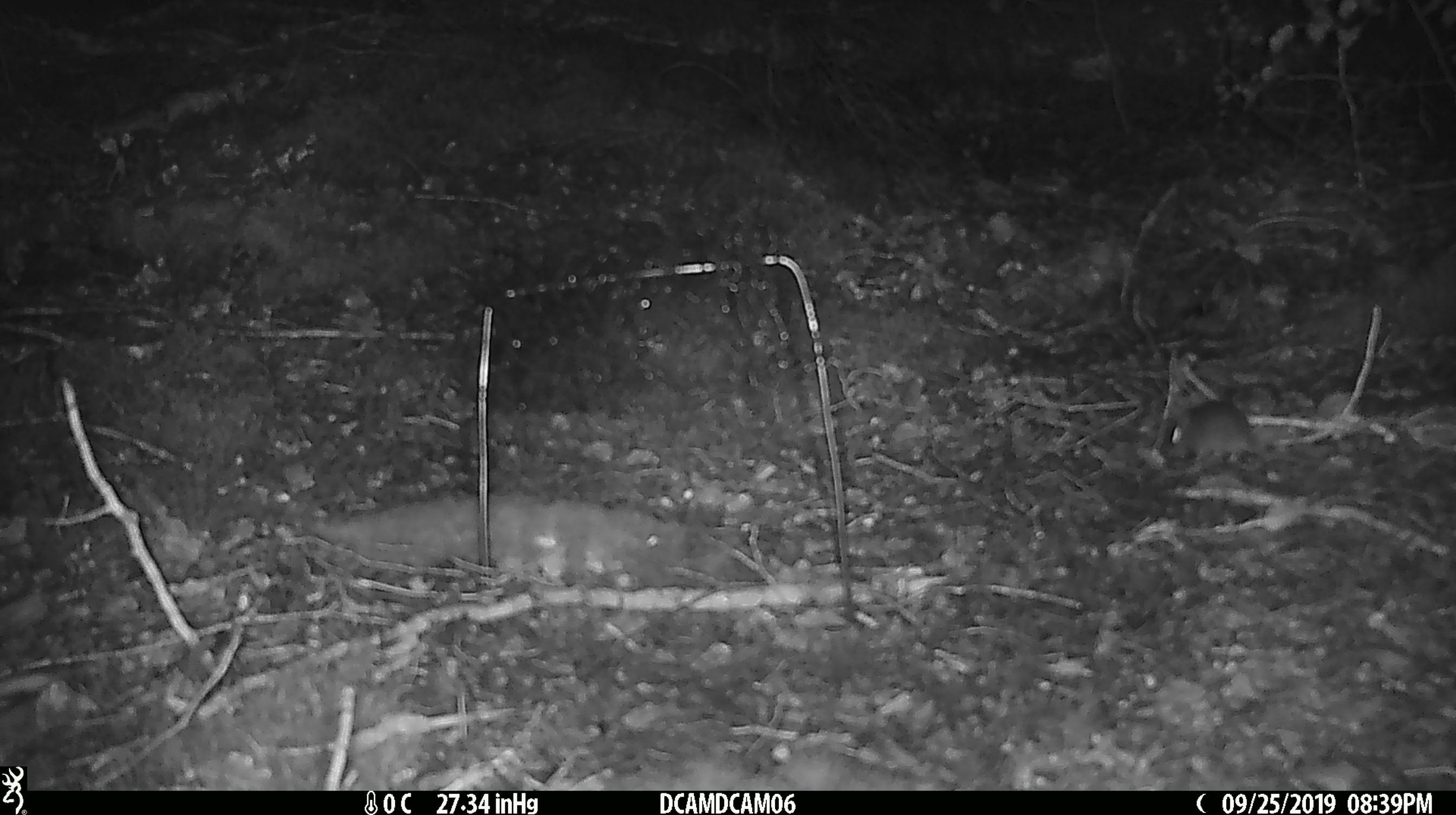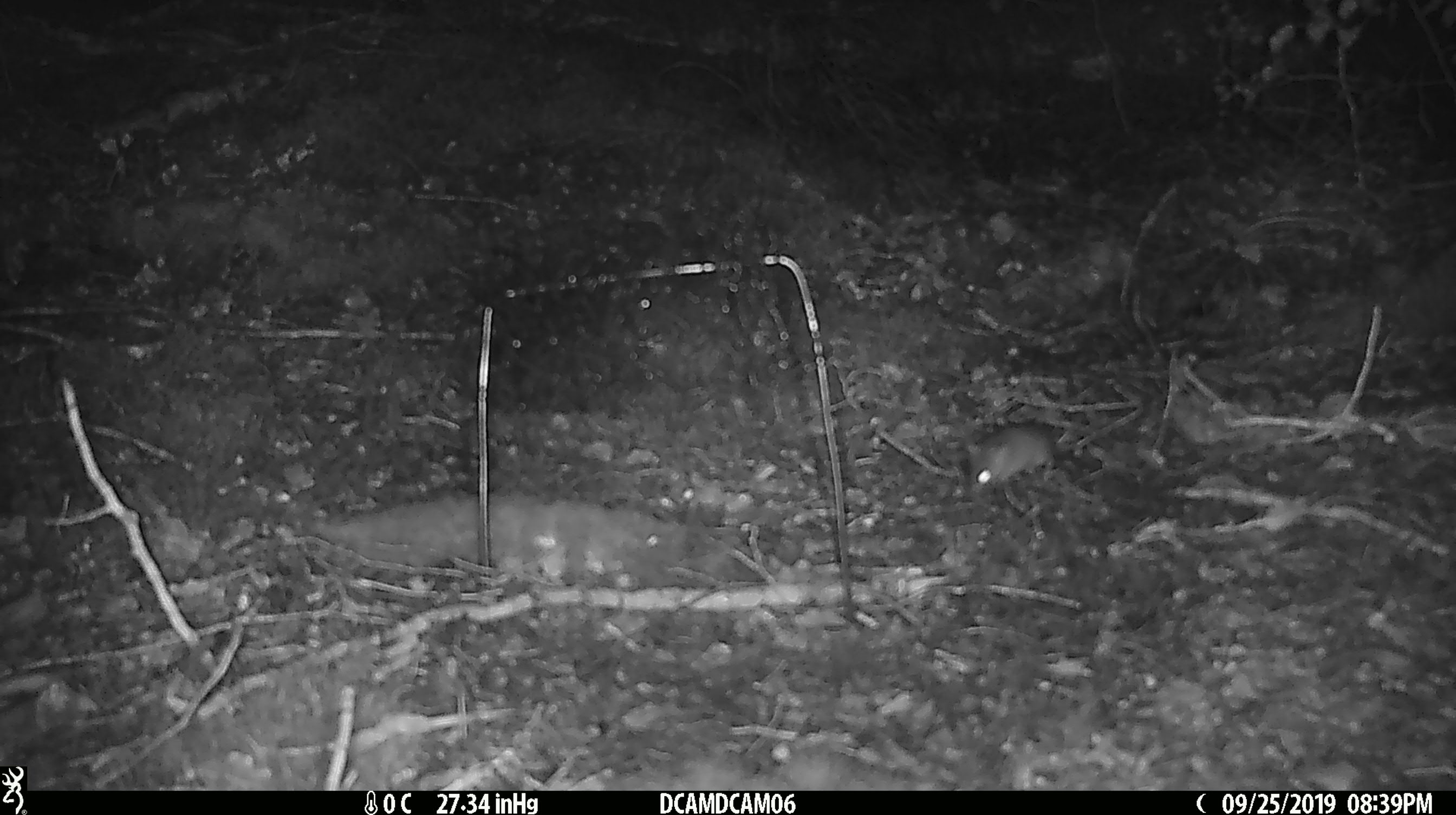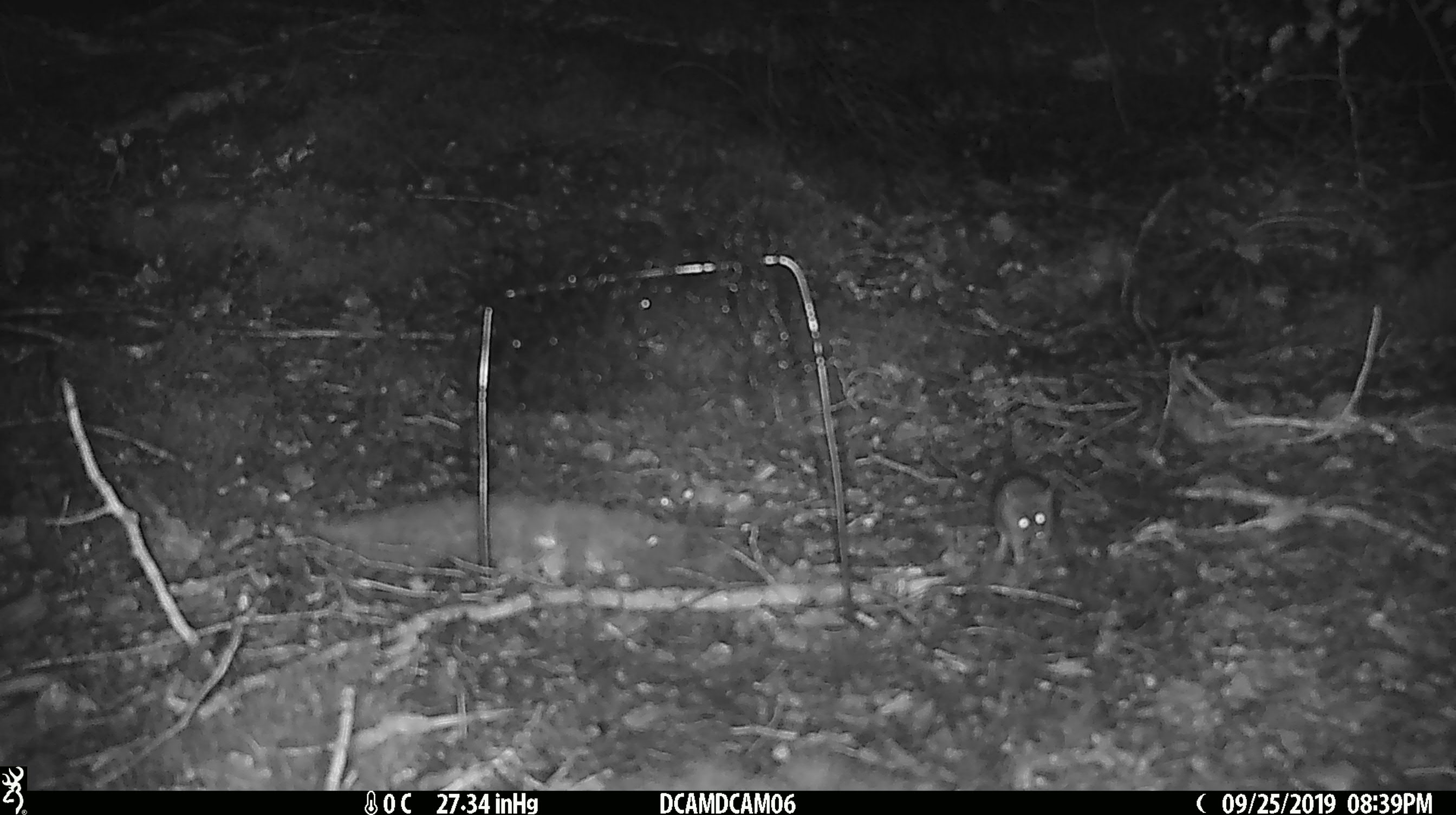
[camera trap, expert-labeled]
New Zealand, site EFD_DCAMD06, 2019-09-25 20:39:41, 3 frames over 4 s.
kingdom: Animalia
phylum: Chordata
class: Mammalia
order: Rodentia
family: Muridae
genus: Mus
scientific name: Mus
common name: mouse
Mouse (Mus).